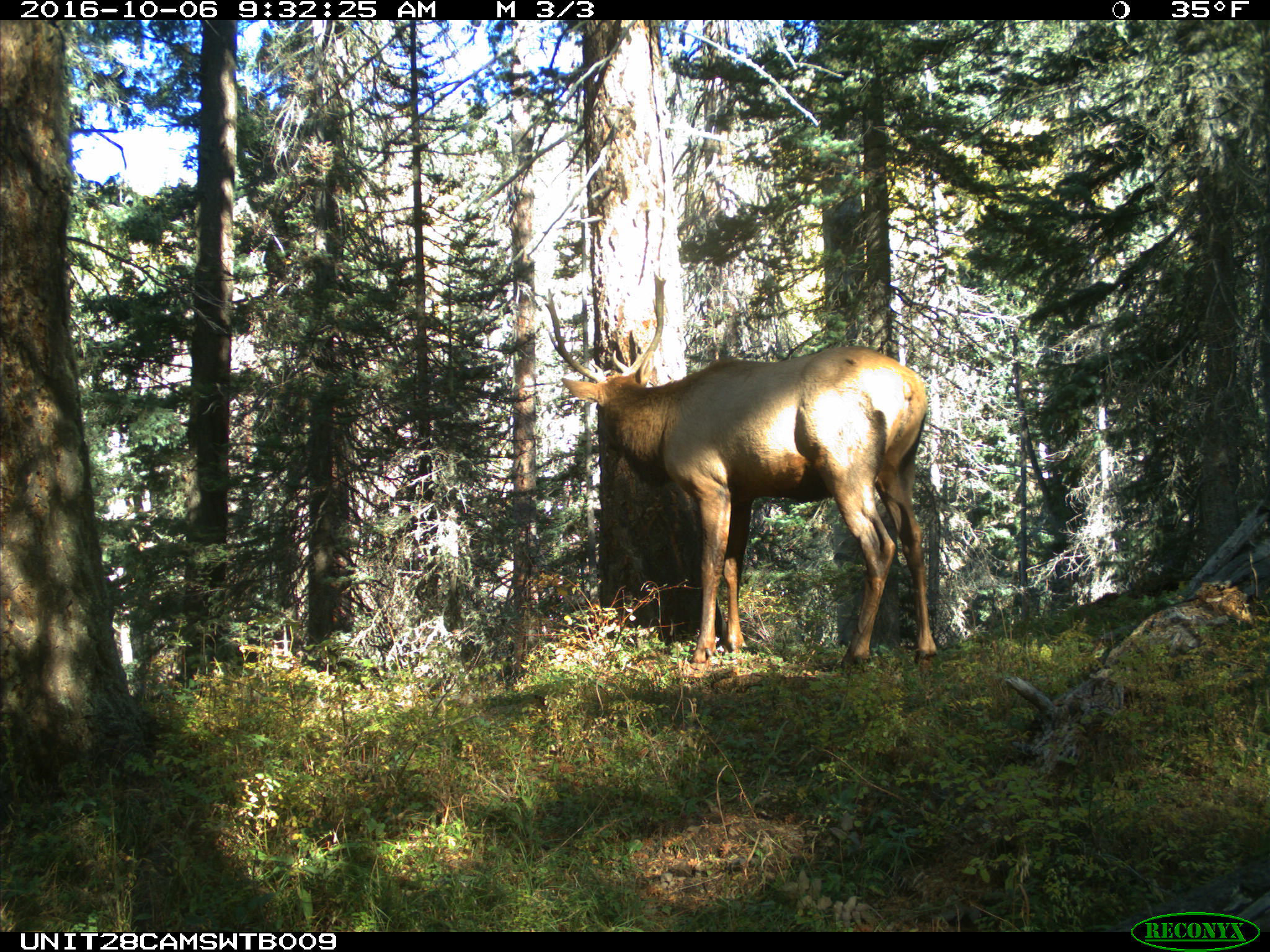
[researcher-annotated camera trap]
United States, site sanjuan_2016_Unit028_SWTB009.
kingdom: Animalia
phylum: Chordata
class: Mammalia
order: Artiodactyla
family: Cervidae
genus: Cervus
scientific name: Cervus elaphus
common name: red deer